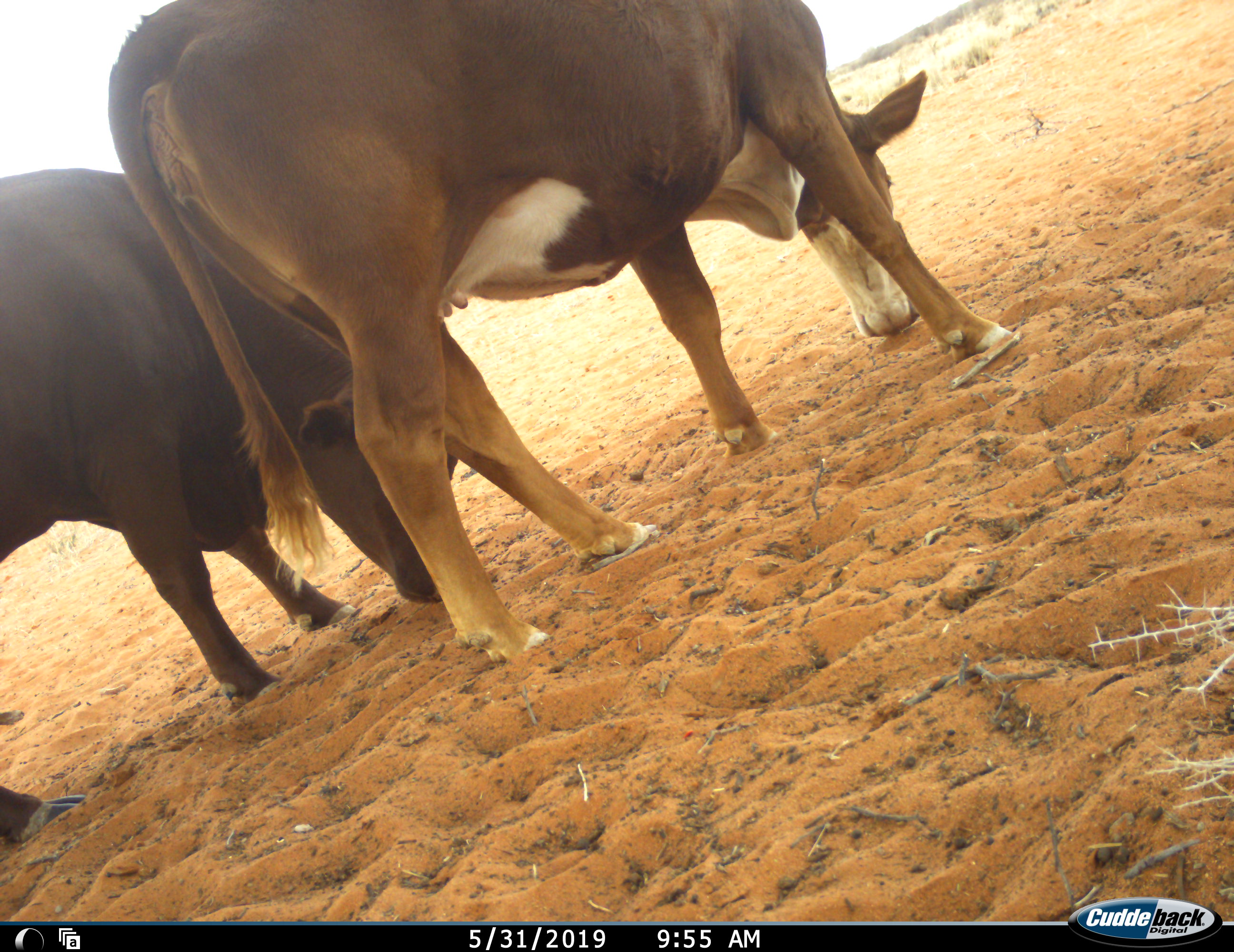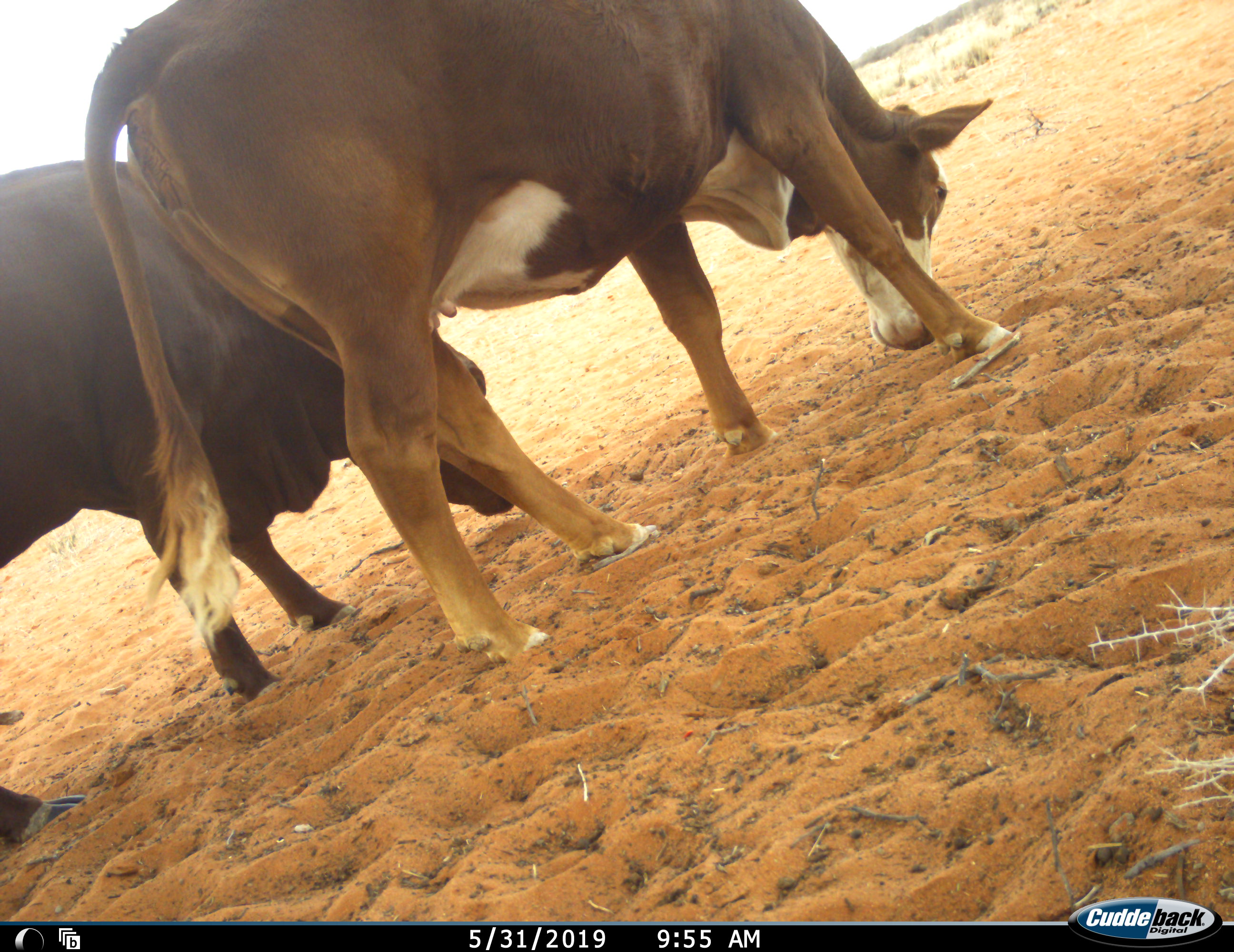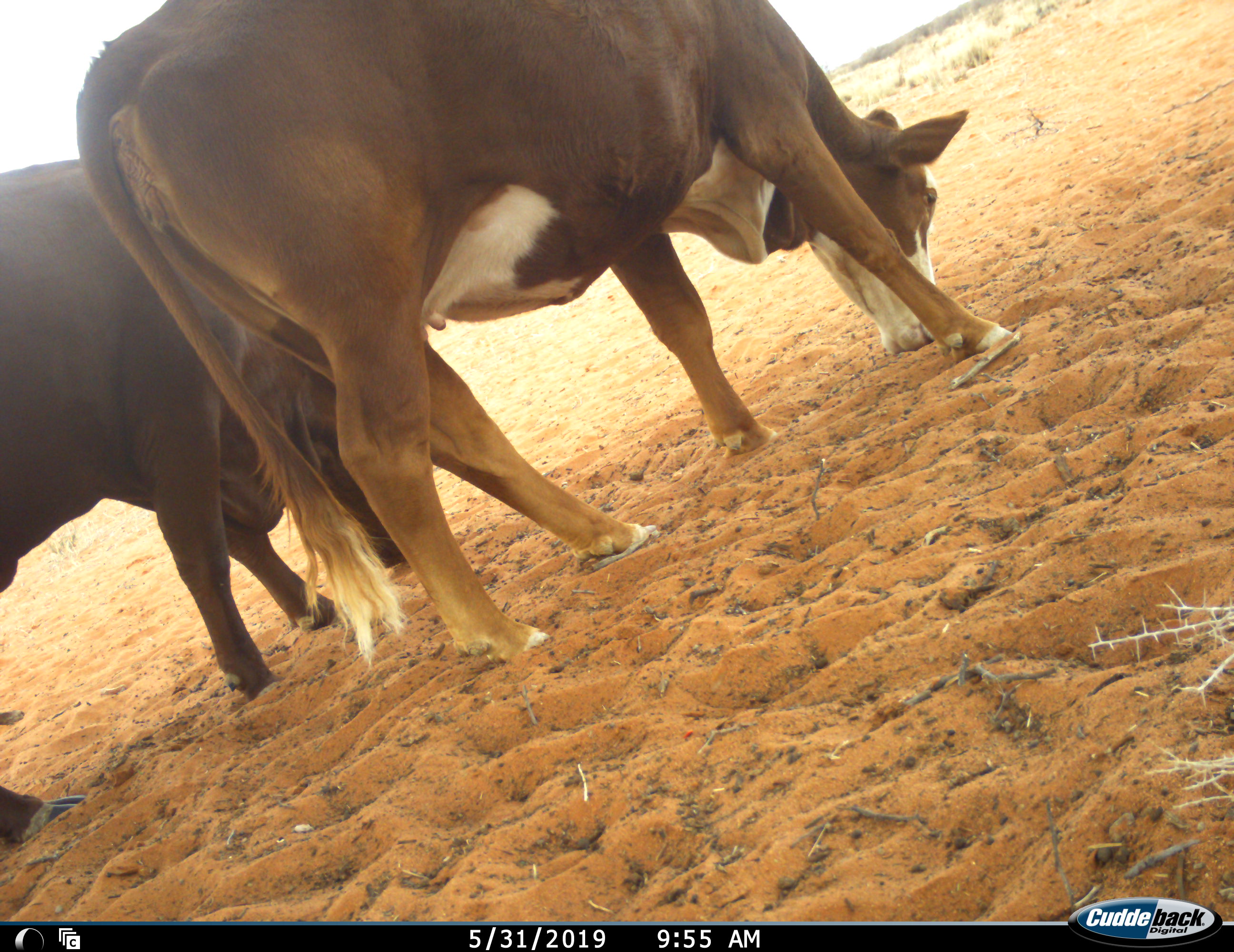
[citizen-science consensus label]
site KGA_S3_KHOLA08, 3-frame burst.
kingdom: Animalia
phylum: Chordata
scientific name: Vertebrata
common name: domestic animal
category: domesticanimal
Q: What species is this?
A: Domesticanimal (domestic animal) (Vertebrata).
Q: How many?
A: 2.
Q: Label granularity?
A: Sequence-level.